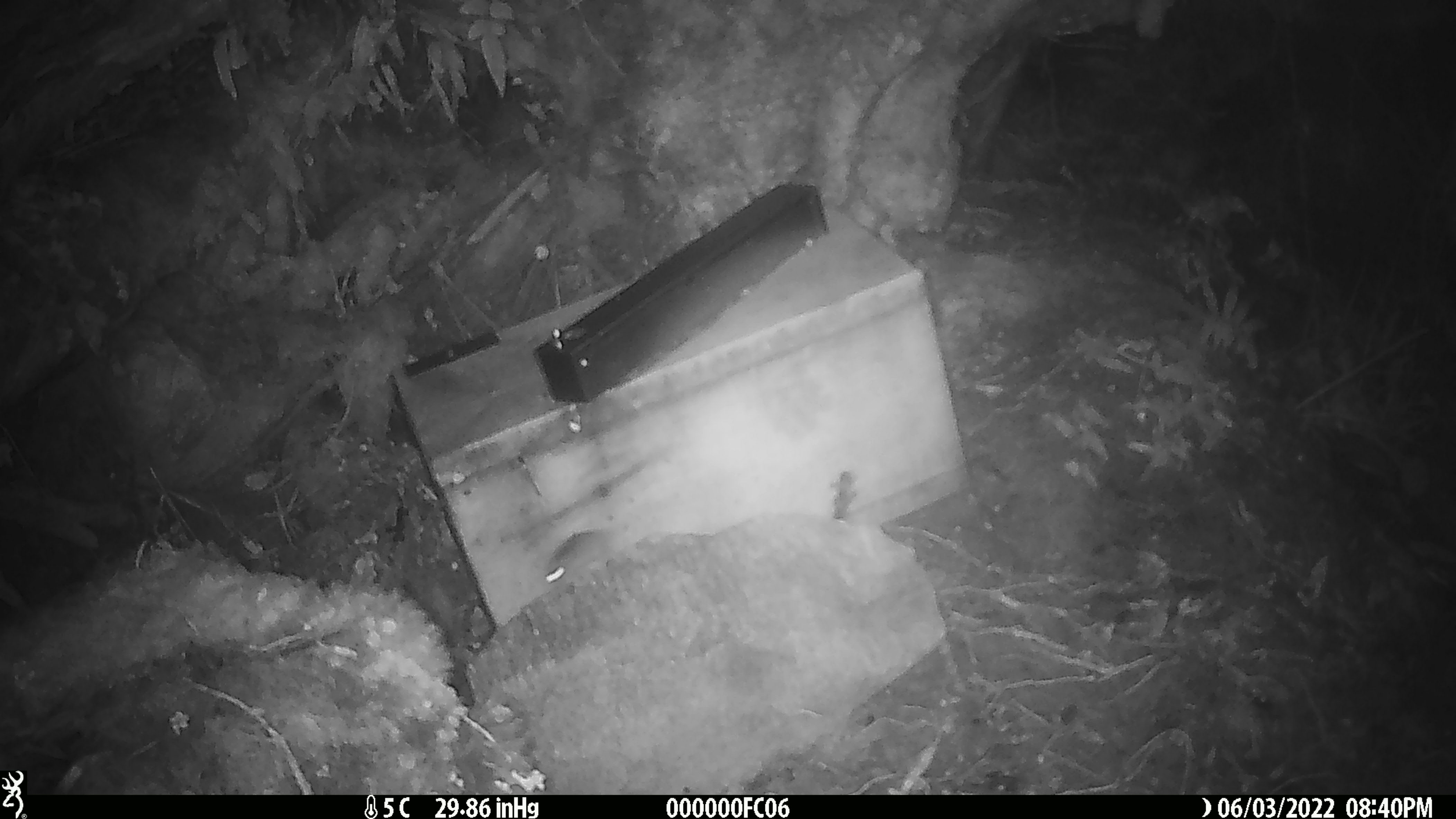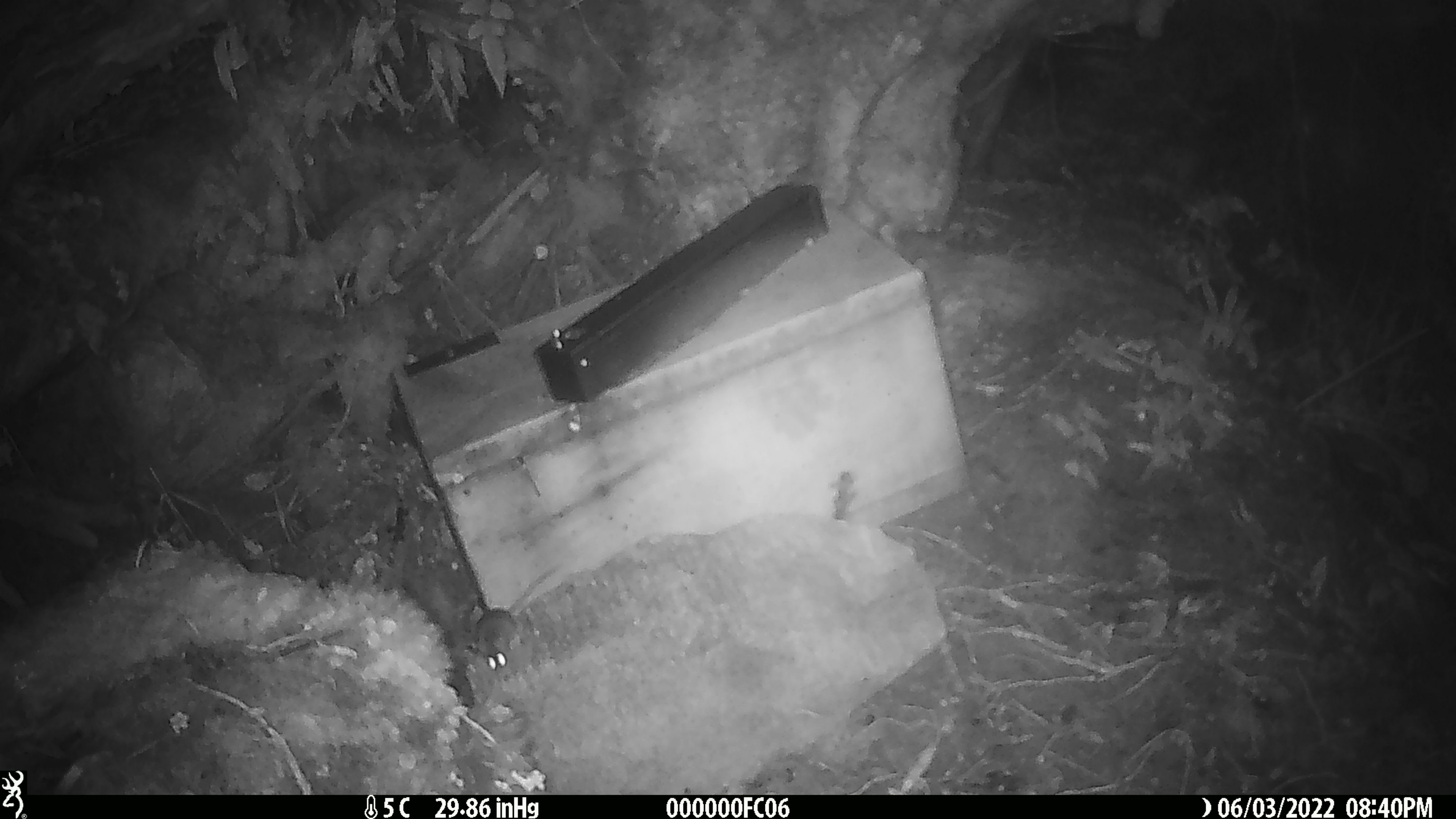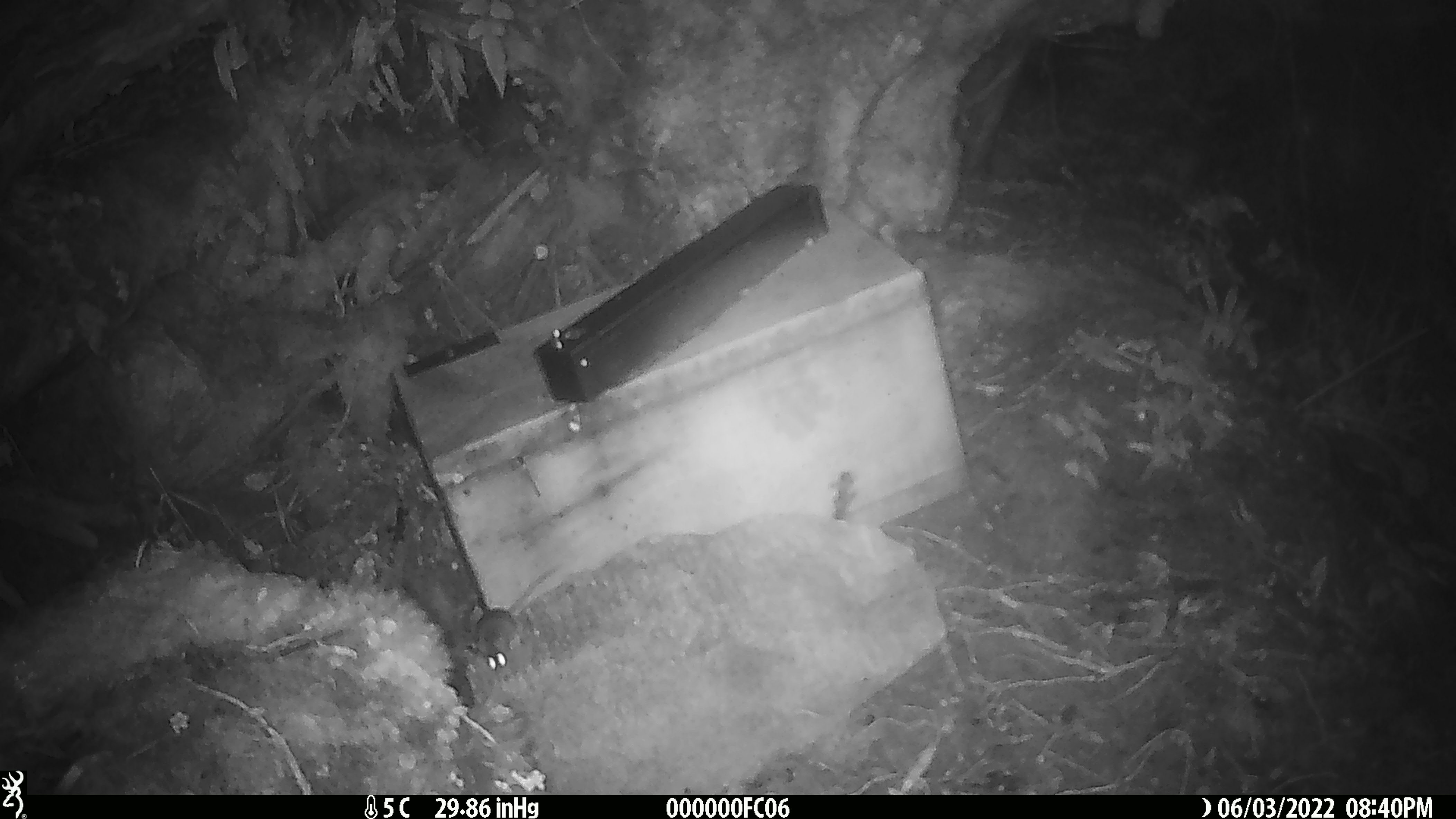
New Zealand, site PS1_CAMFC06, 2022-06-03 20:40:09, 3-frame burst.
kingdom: Animalia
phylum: Chordata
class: Mammalia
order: Rodentia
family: Muridae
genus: Mus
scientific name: Mus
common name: mouse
Mouse (Mus).